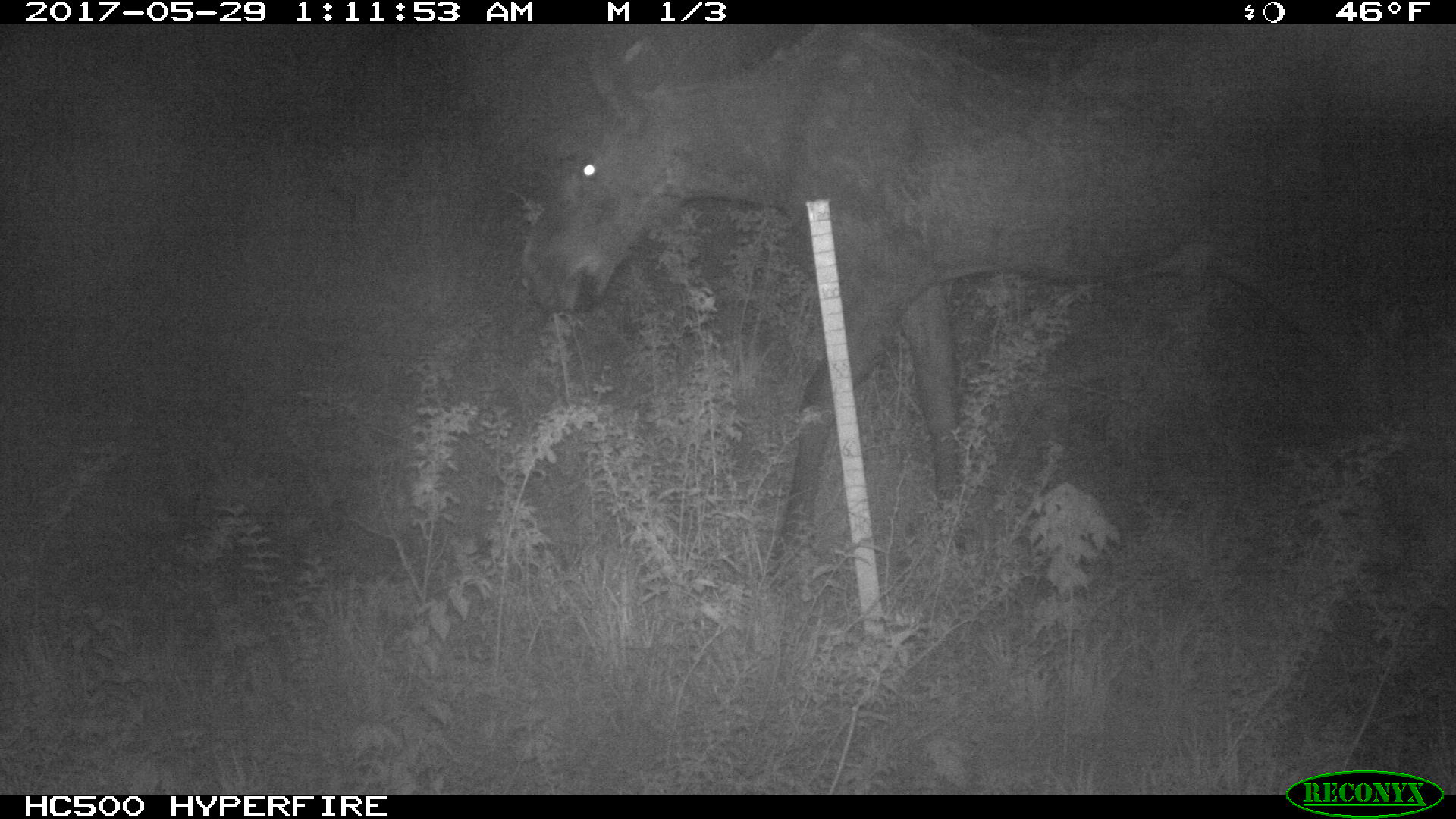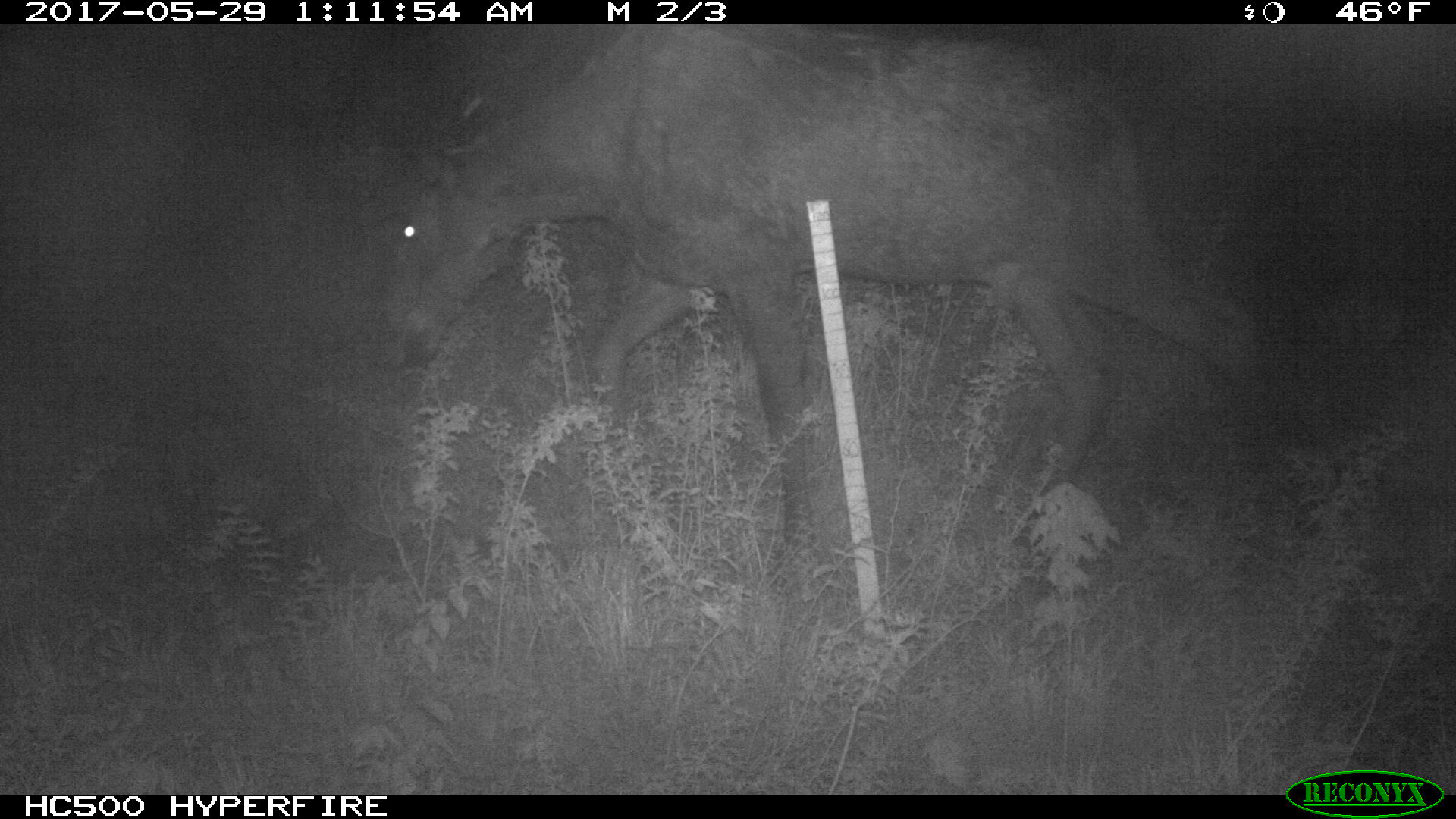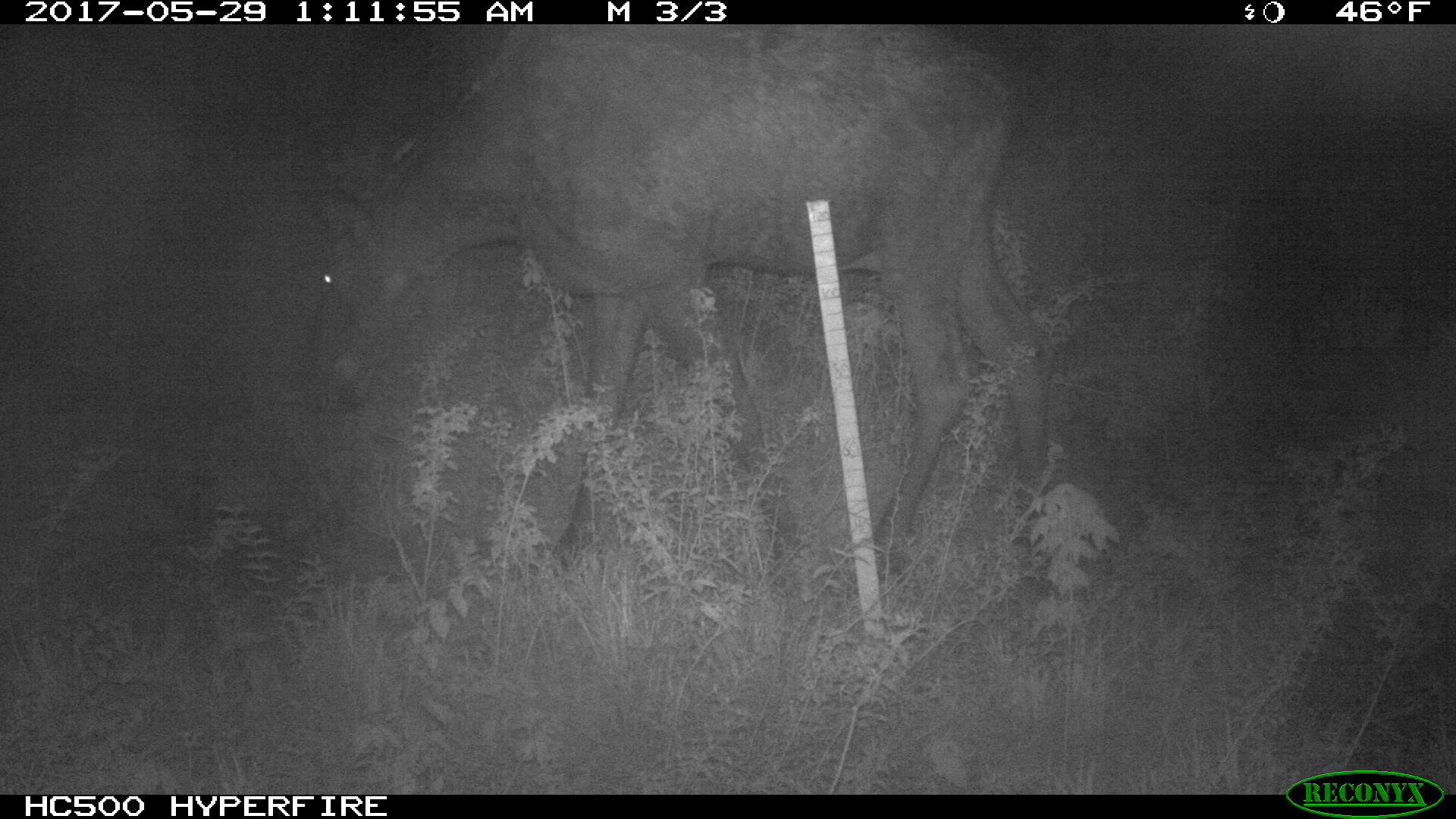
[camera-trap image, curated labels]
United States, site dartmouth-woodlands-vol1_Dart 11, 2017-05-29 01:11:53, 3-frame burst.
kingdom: Animalia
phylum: Chordata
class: Mammalia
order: Artiodactyla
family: Cervidae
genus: Alces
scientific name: Alces alces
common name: moose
Moose (Alces alces).